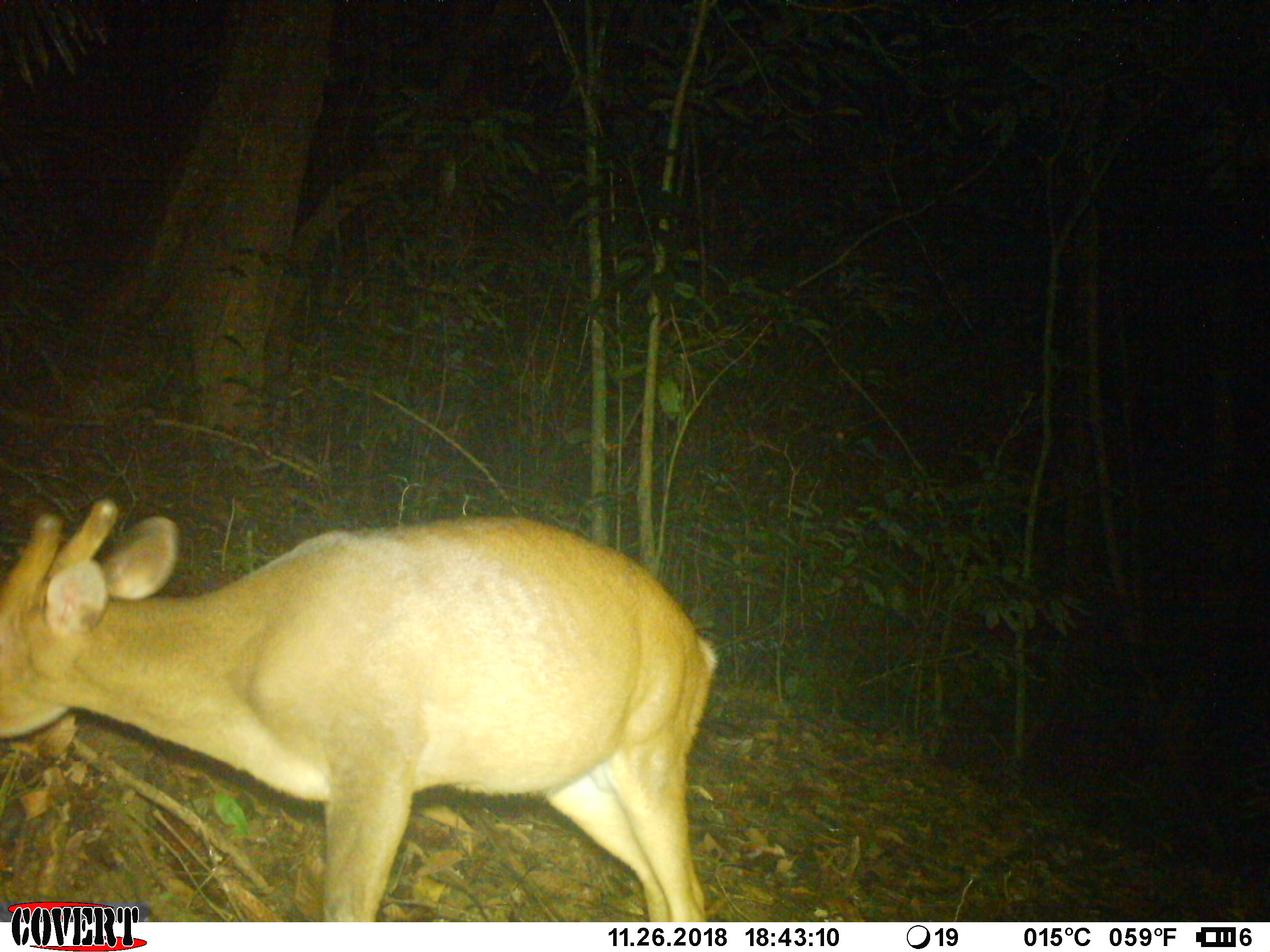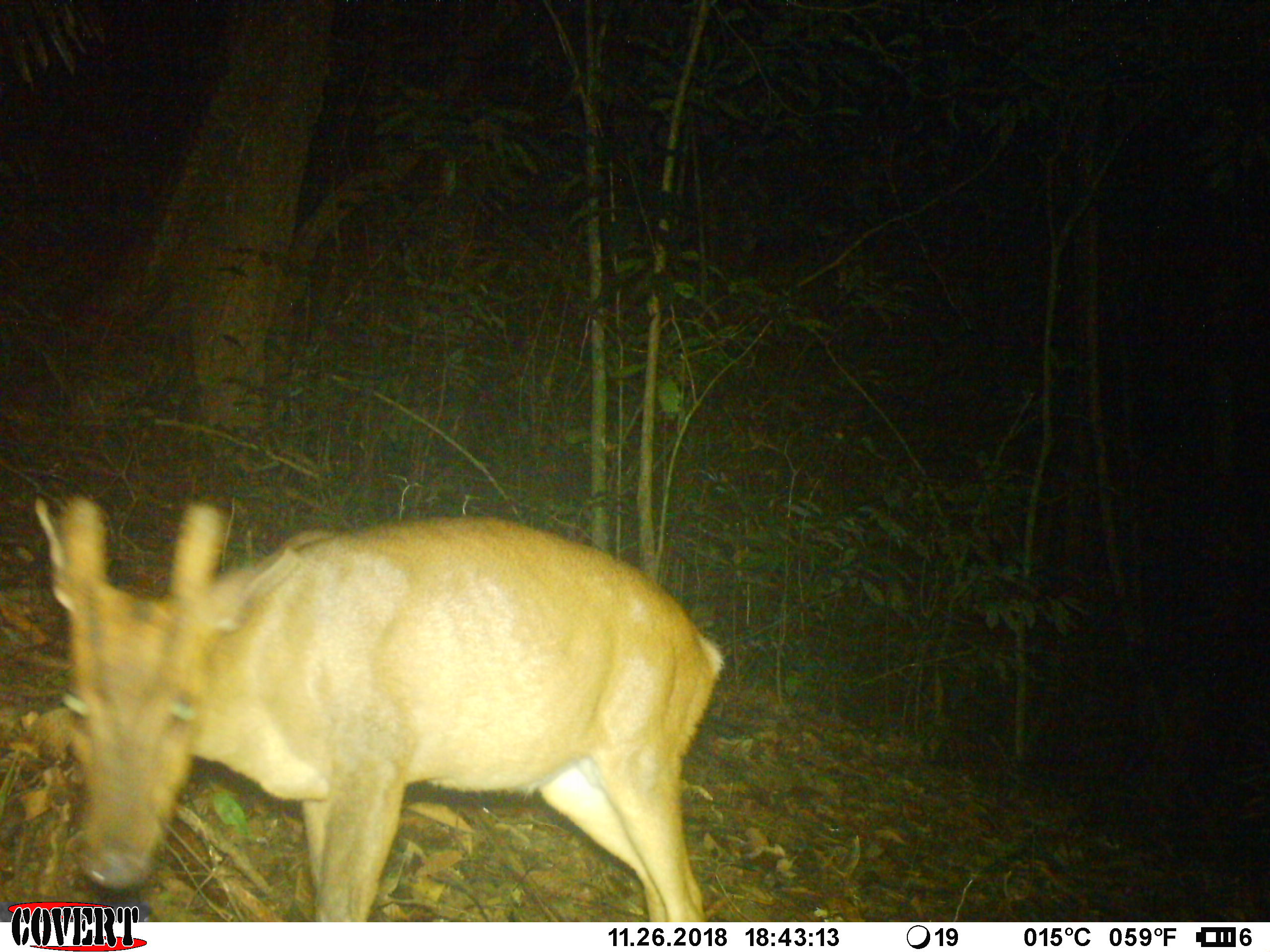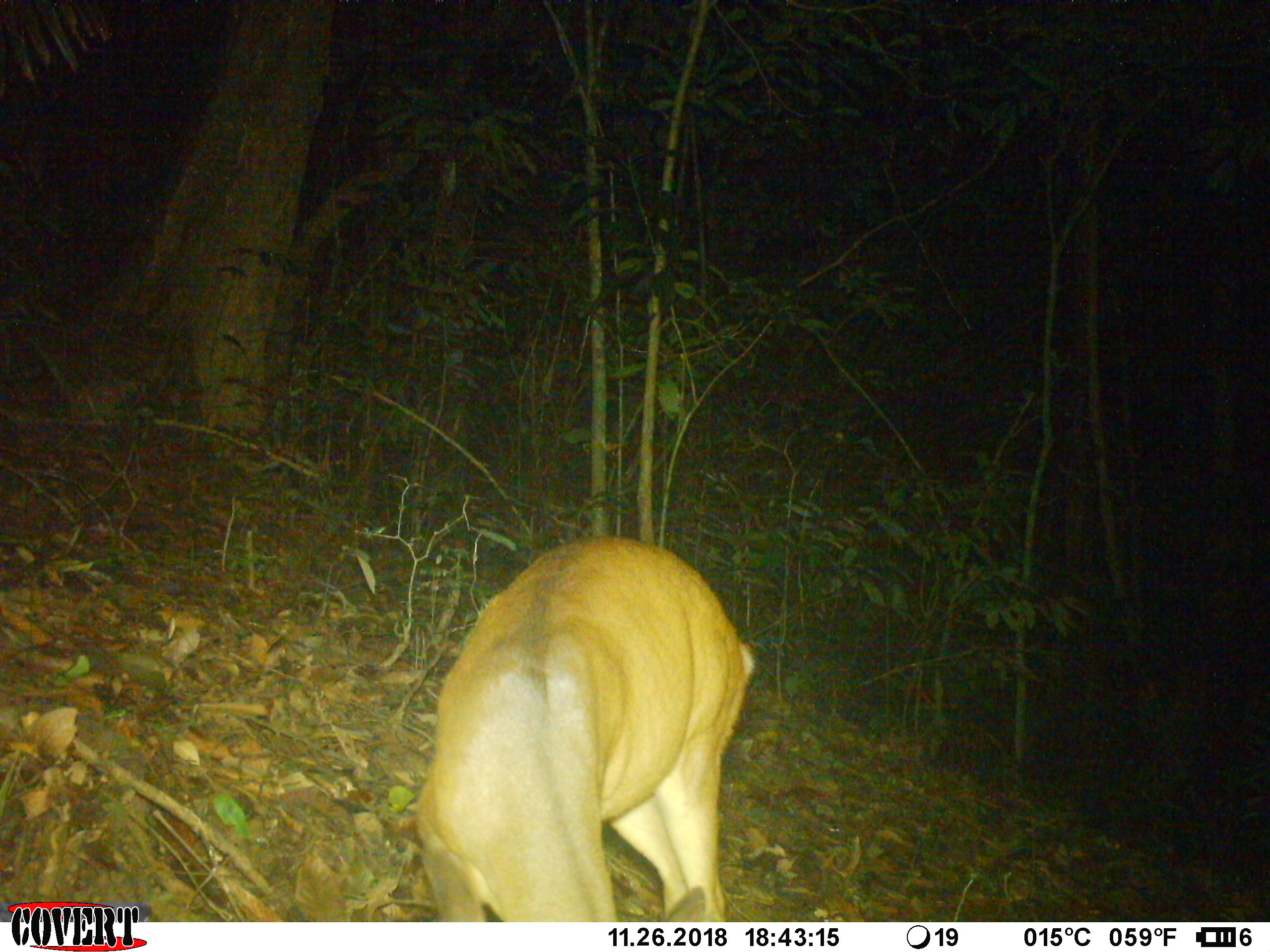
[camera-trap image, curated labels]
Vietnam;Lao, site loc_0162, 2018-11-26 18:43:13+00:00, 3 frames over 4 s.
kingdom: Animalia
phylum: Chordata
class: Mammalia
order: Artiodactyla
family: Cervidae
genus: Muntiacus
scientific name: Muntiacus vuquangensis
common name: large-antlered muntjac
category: large antlered muntjac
Large antlered muntjac (large-antlered muntjac) (Muntiacus vuquangensis). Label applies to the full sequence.